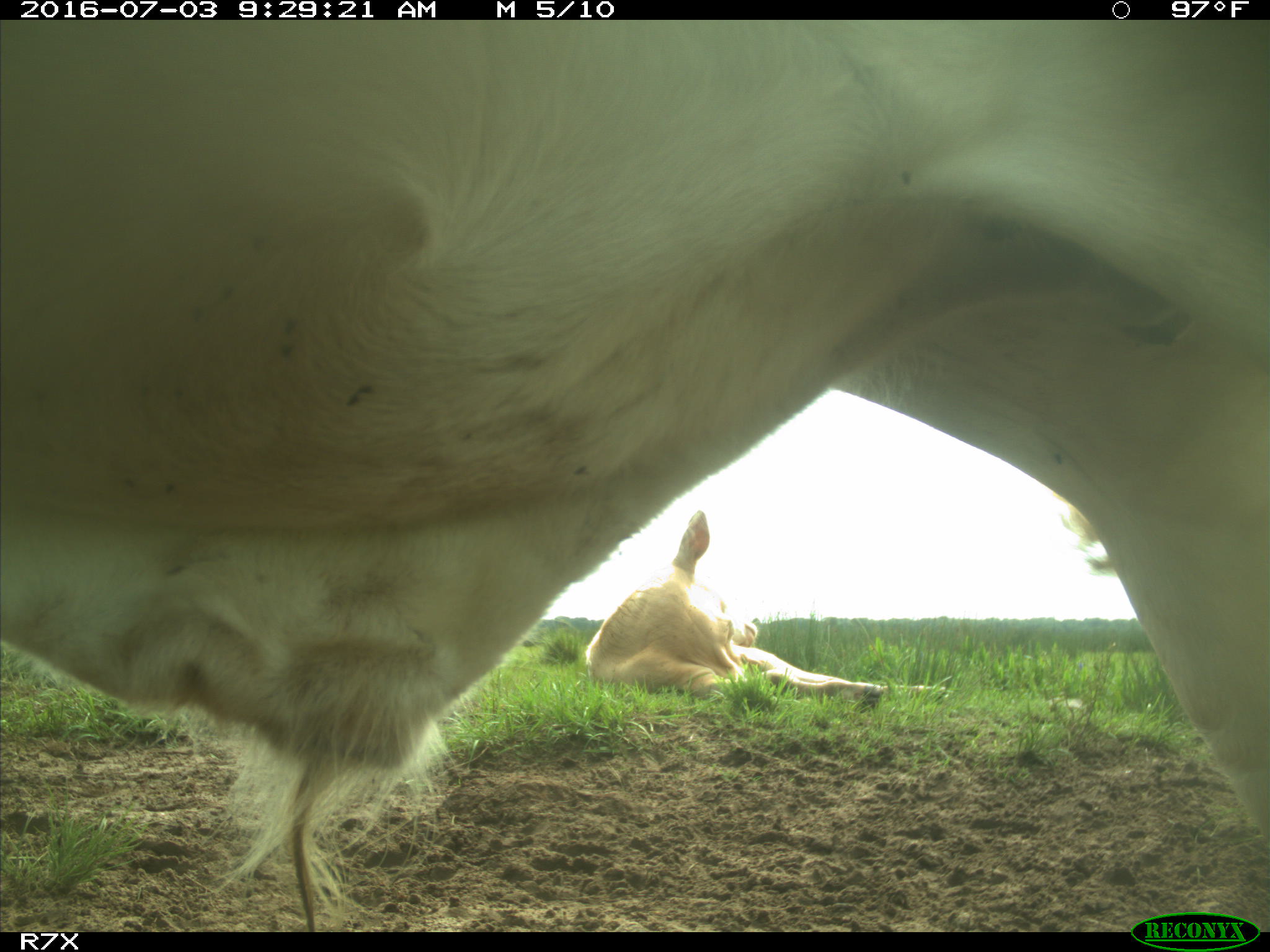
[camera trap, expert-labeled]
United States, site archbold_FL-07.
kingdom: Animalia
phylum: Chordata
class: Mammalia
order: Artiodactyla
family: Bovidae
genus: Bos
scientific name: Bos taurus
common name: domestic cow